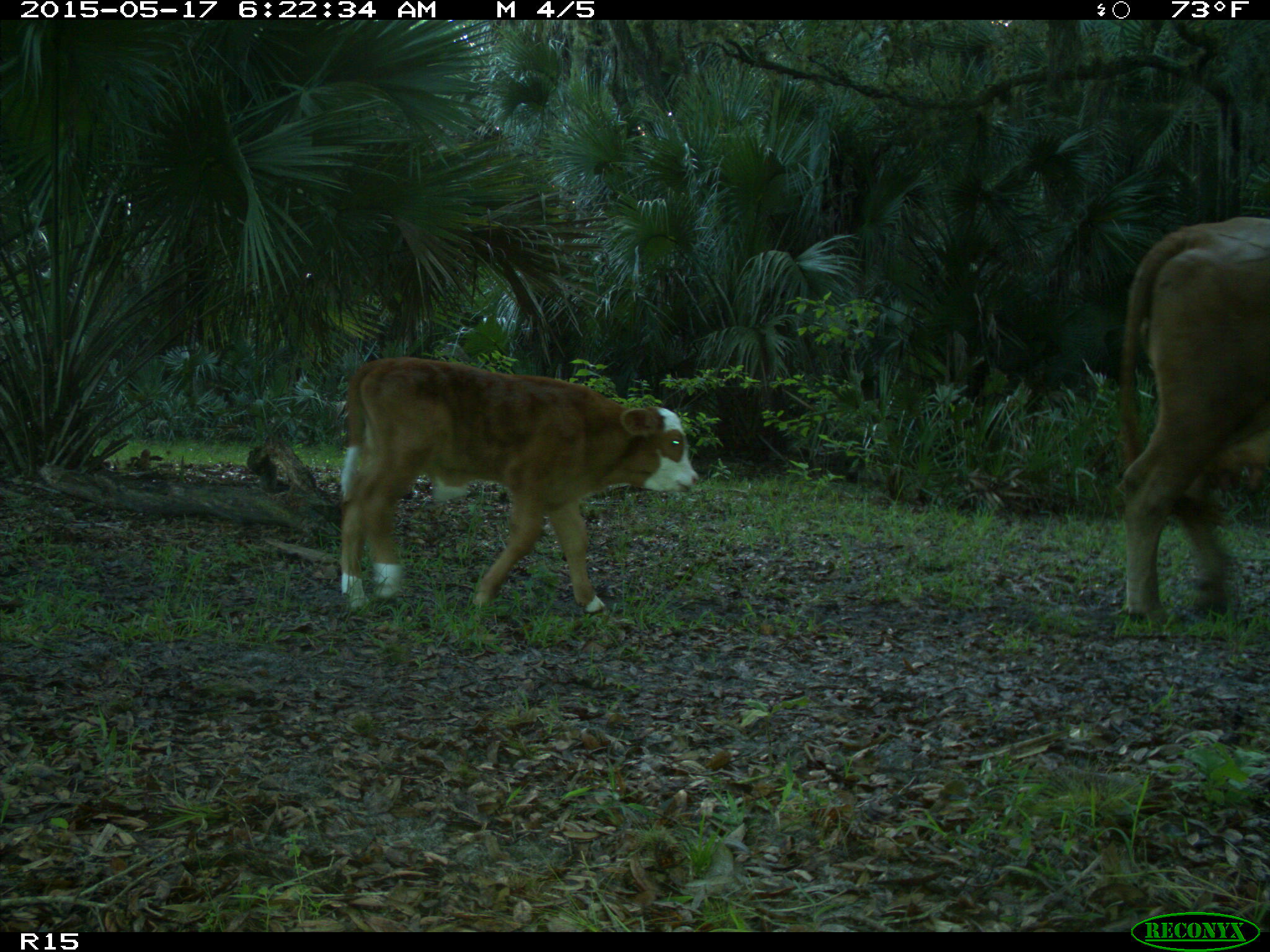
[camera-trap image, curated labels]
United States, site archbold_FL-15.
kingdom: Animalia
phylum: Chordata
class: Mammalia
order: Artiodactyla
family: Bovidae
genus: Bos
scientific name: Bos taurus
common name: domestic cow